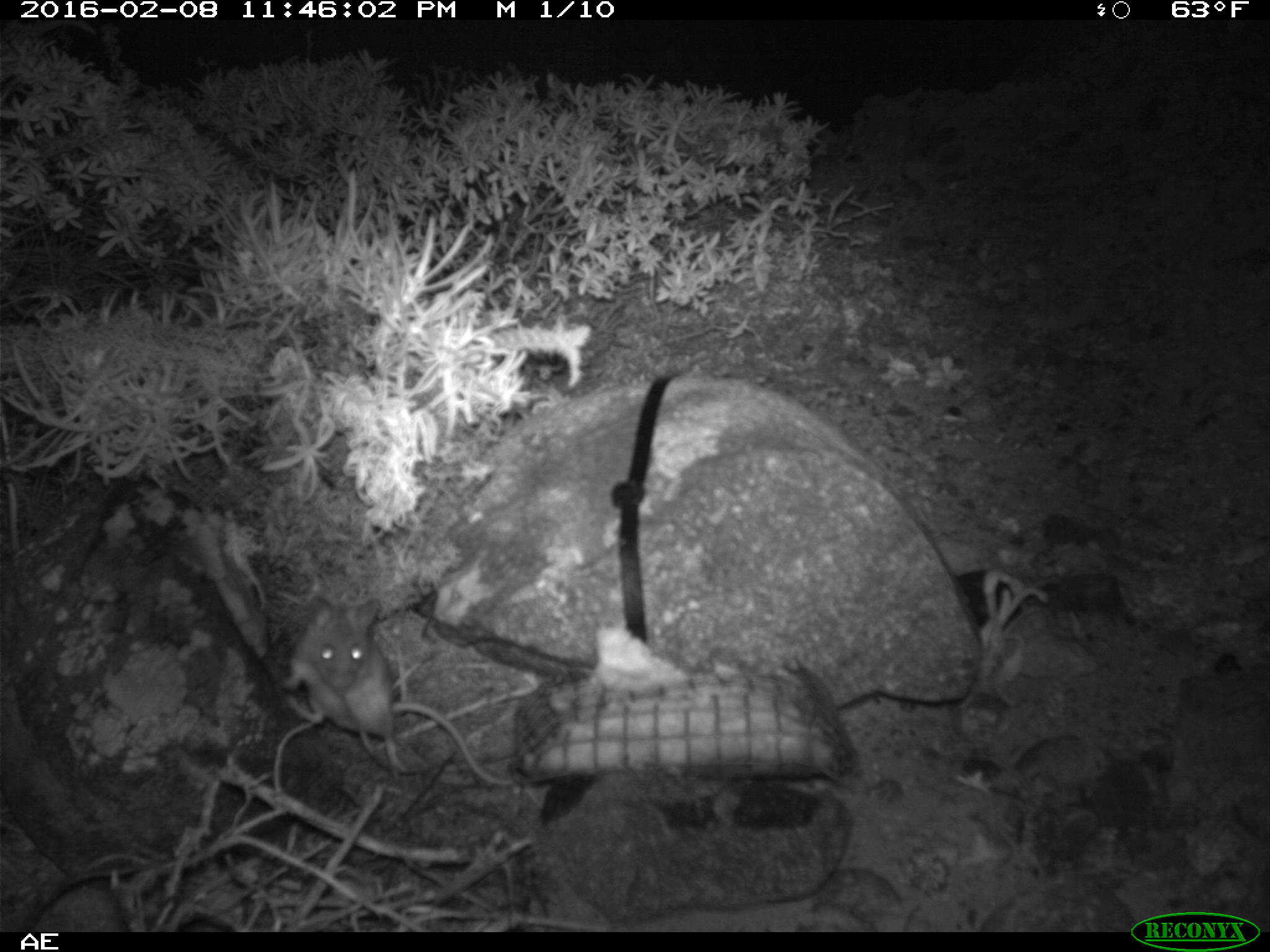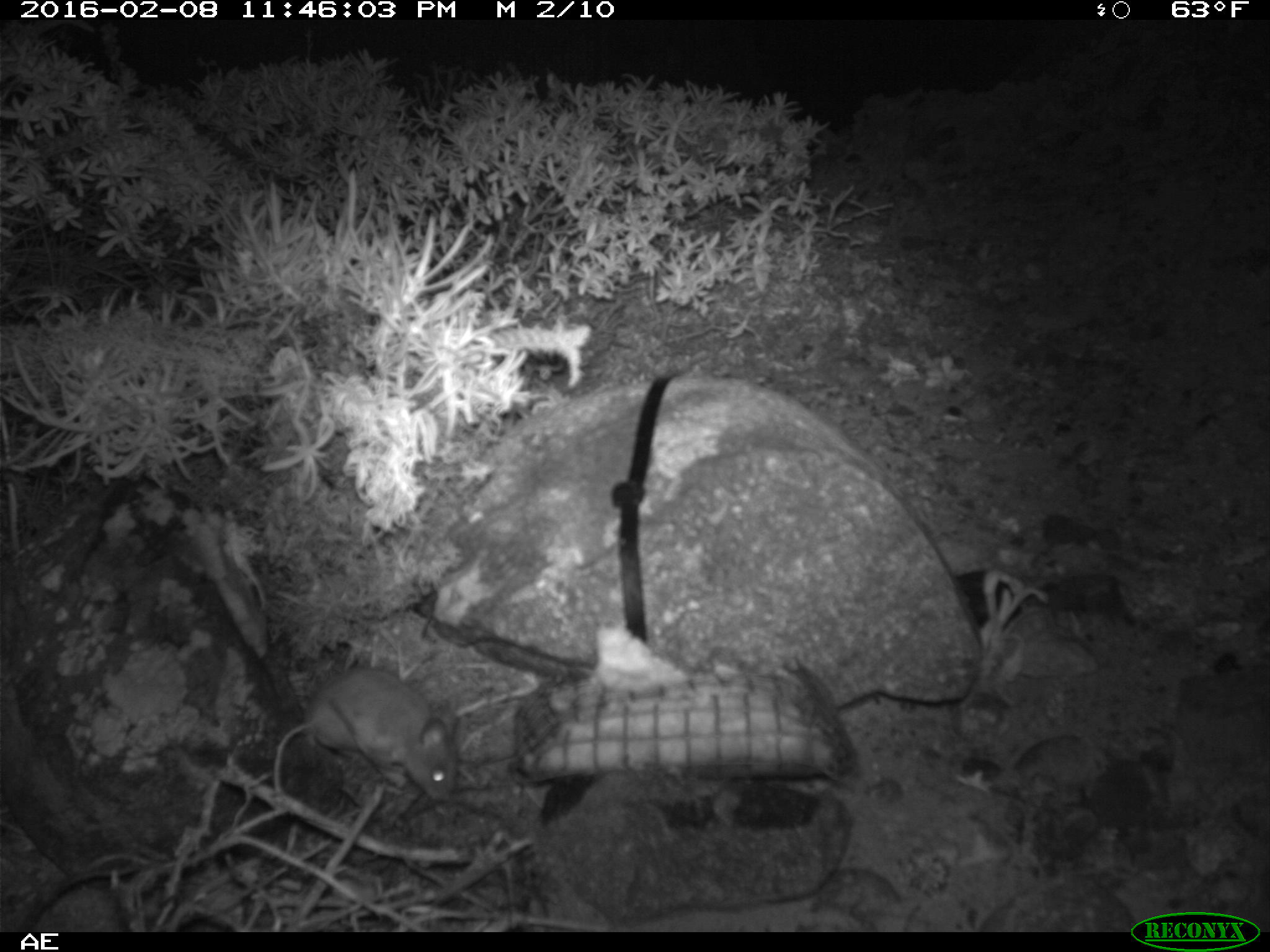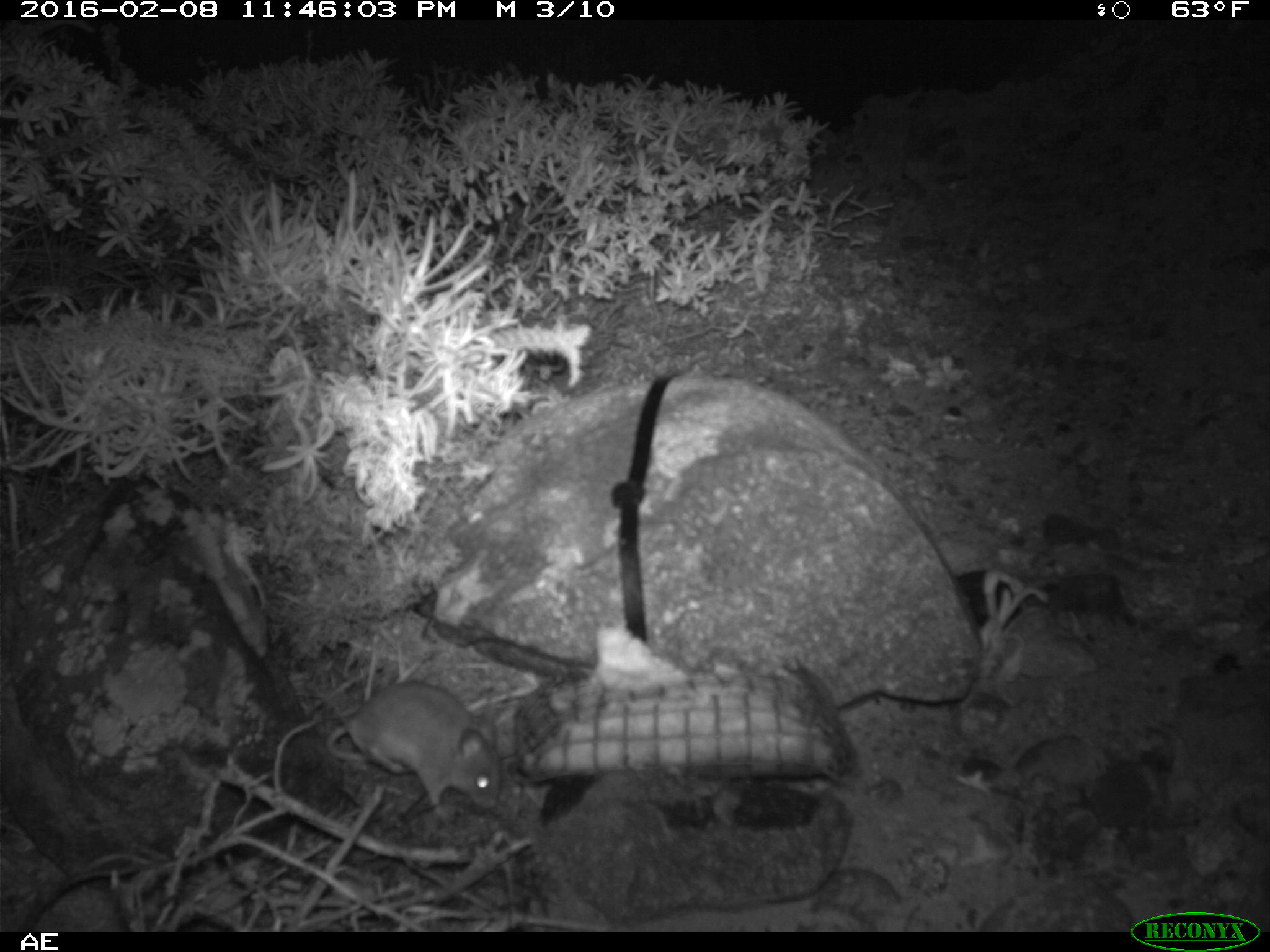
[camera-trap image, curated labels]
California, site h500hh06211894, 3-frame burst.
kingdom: Animalia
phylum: Chordata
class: Mammalia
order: Rodentia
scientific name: Rodentia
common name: rodent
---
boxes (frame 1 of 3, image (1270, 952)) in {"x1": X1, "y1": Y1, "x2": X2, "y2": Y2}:
rodent: {"x1": 277, "y1": 594, "x2": 514, "y2": 785}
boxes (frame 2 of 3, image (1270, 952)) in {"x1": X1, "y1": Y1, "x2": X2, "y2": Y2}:
rodent: {"x1": 257, "y1": 651, "x2": 457, "y2": 800}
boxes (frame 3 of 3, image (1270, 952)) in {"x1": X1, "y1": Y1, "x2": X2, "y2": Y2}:
rodent: {"x1": 325, "y1": 680, "x2": 502, "y2": 820}